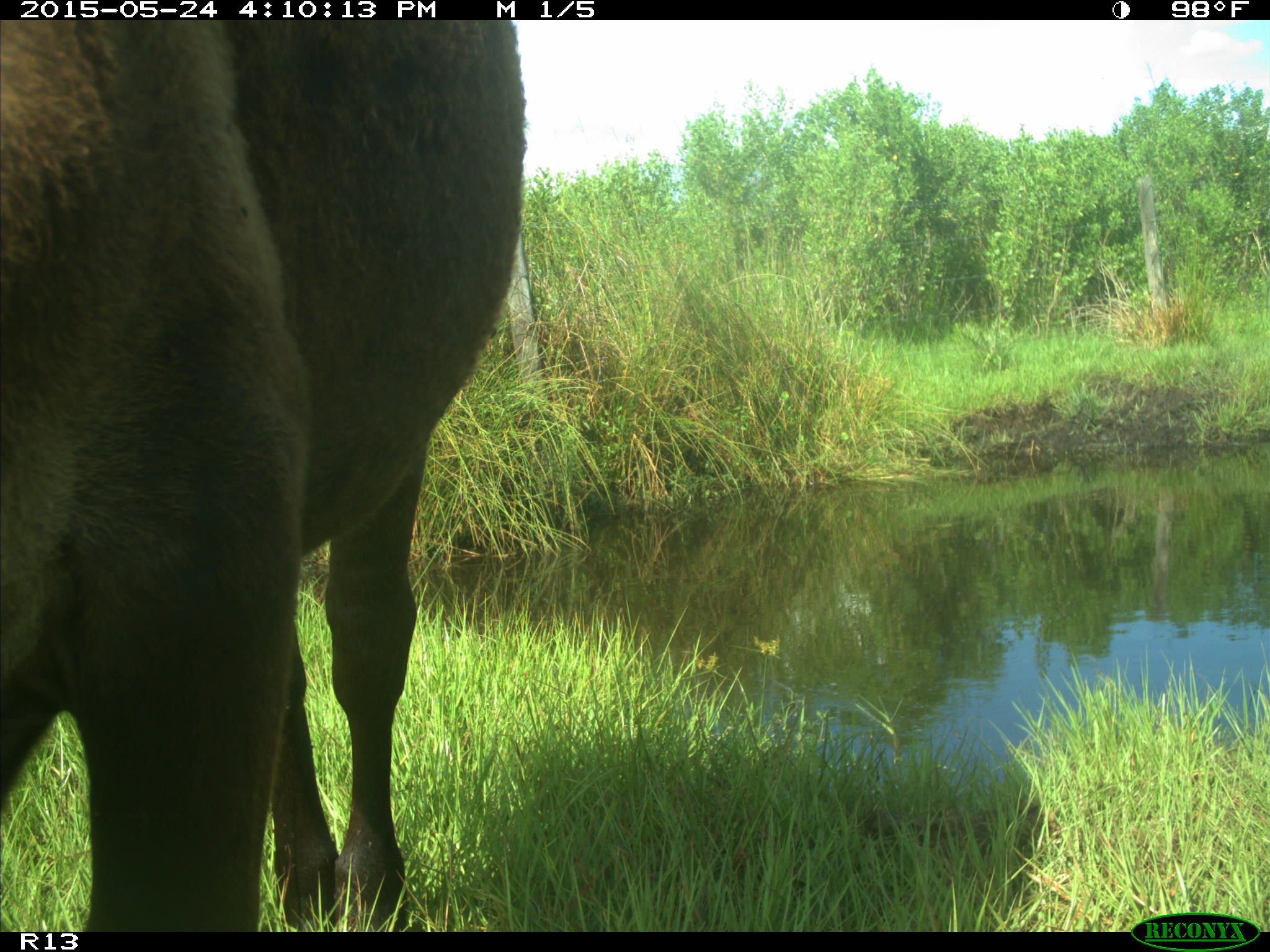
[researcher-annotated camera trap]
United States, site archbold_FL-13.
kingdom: Animalia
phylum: Chordata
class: Mammalia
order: Artiodactyla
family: Bovidae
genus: Bos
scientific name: Bos taurus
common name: domestic cow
Bos taurus (domestic cow).